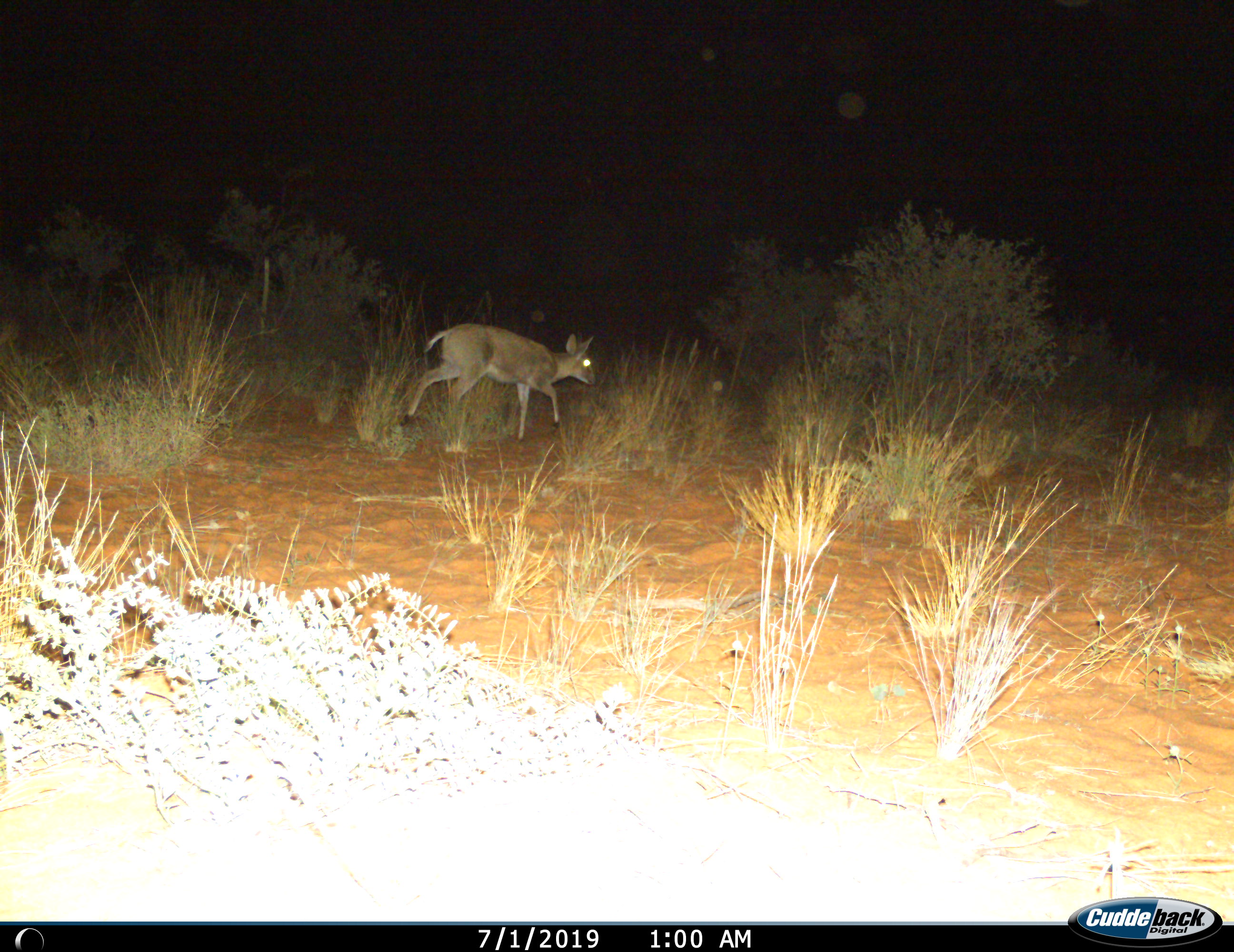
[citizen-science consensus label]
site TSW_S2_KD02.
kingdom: Animalia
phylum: Chordata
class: Mammalia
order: Artiodactyla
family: Bovidae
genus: Sylvicapra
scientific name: Sylvicapra grimmia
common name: common duiker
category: duikercommongrey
Duikercommongrey (common duiker) (Sylvicapra grimmia), count 1. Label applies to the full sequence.